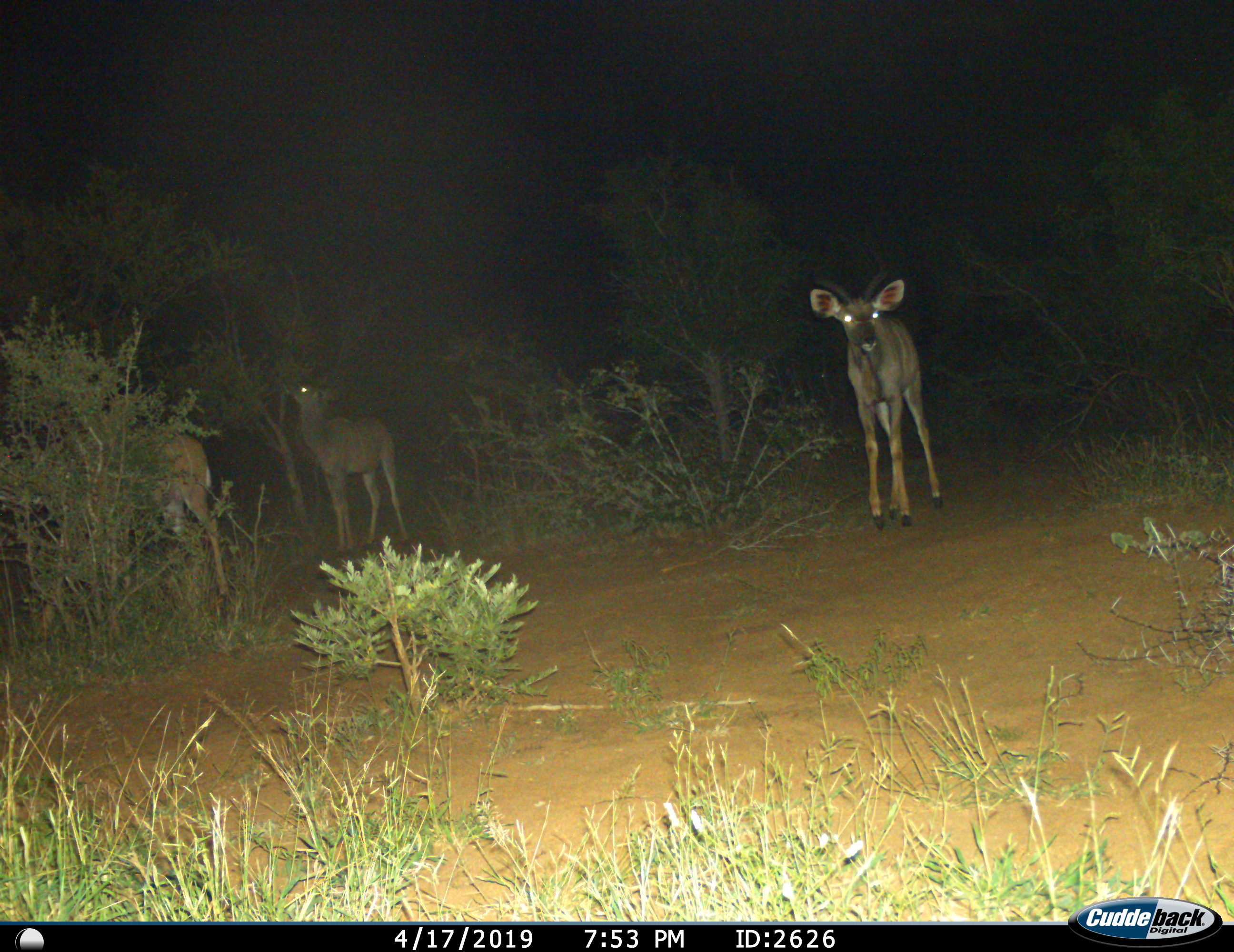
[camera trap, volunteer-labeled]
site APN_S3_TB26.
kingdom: Animalia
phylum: Chordata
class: Mammalia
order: Artiodactyla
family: Bovidae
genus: Tragelaphus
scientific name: Tragelaphus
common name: kudu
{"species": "kudu (Tragelaphus)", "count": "3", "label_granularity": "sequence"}